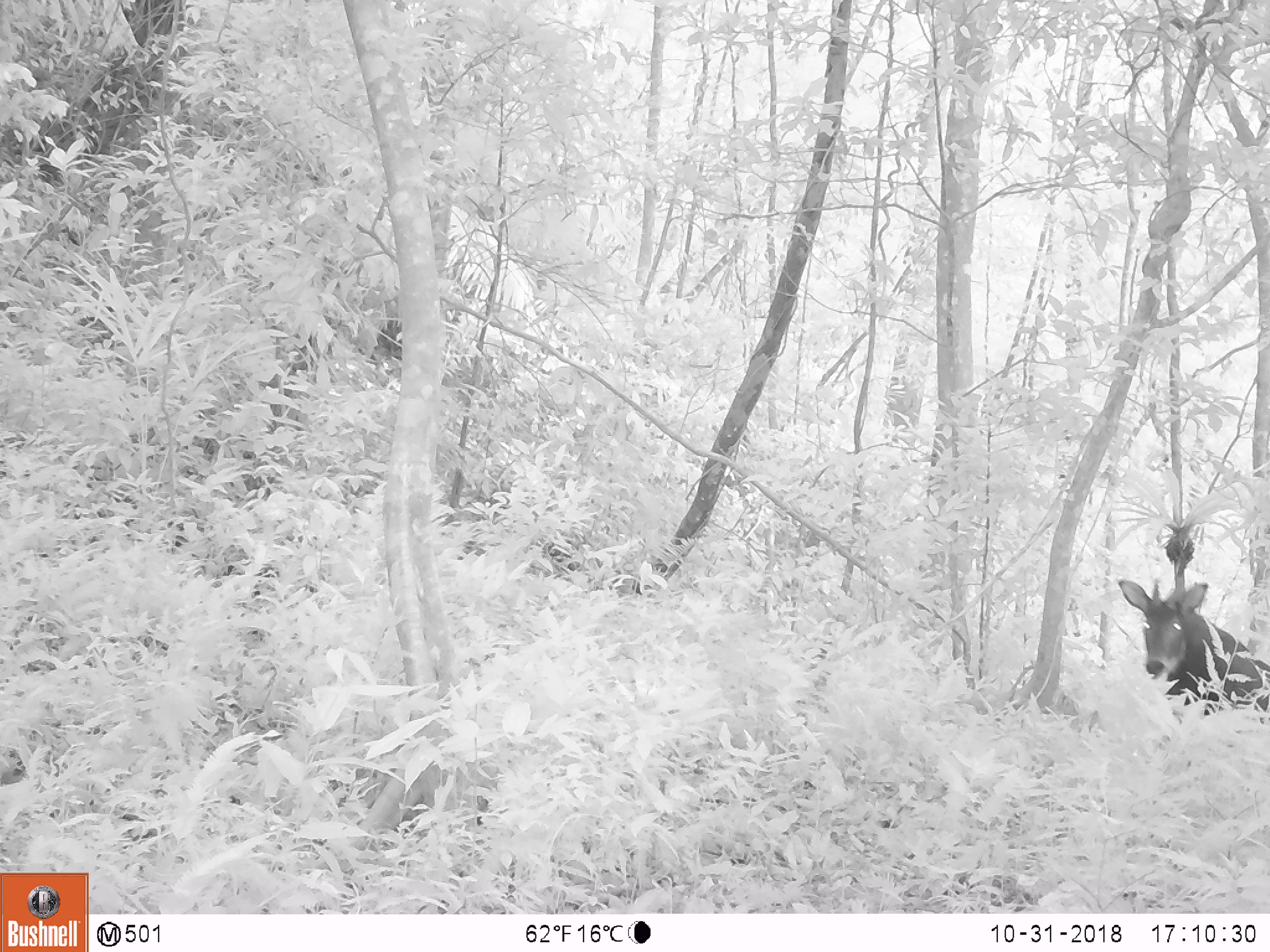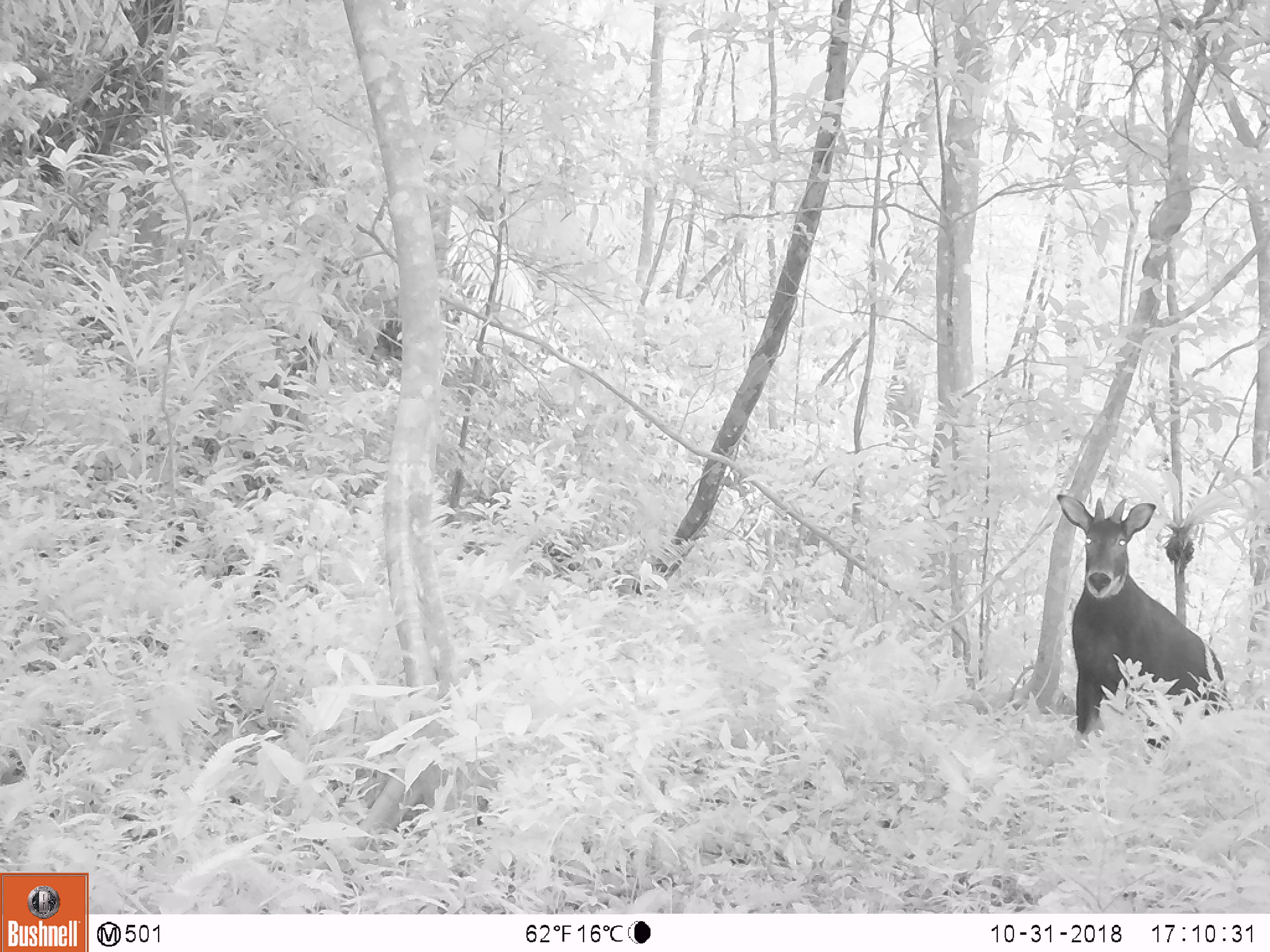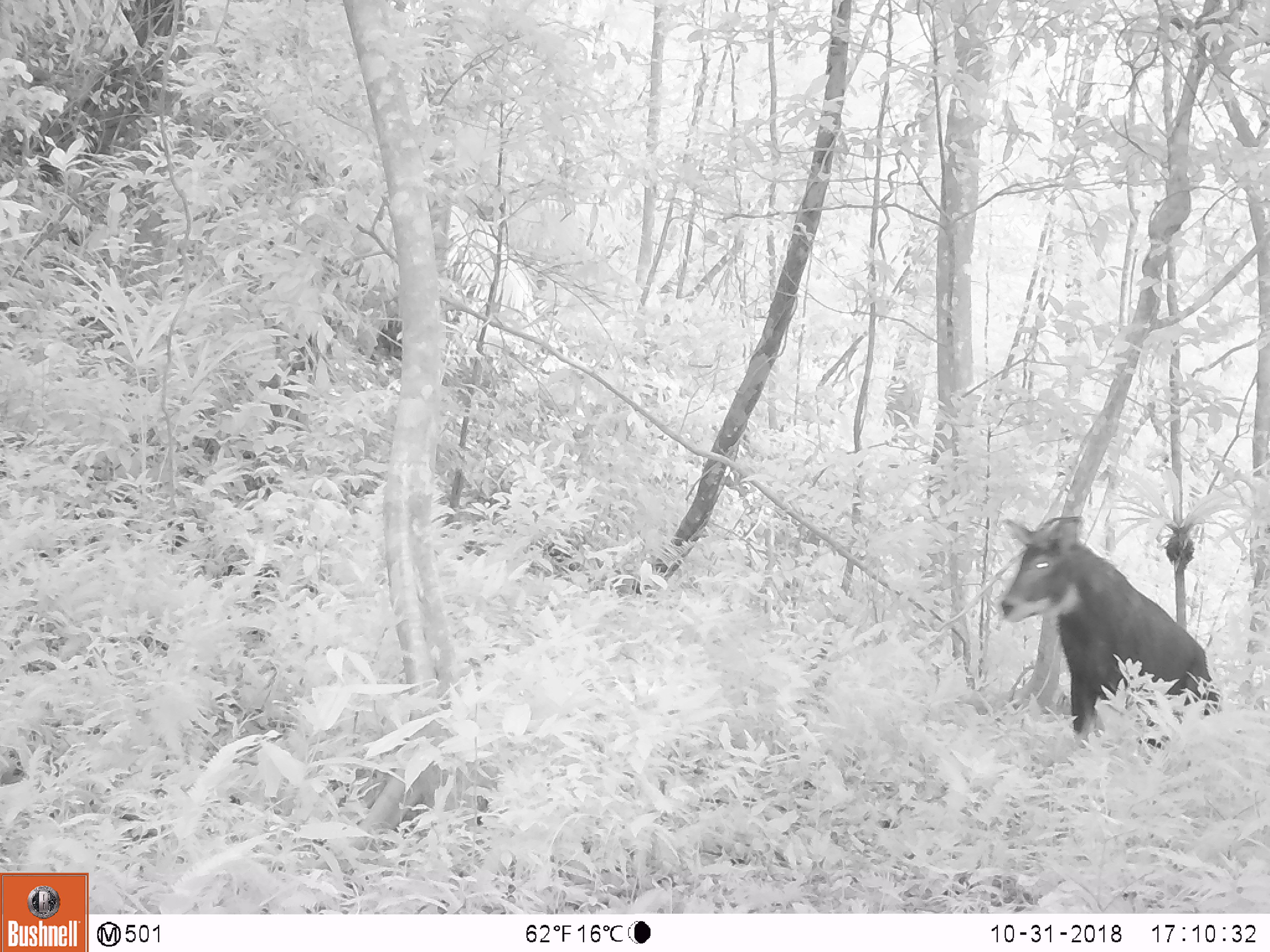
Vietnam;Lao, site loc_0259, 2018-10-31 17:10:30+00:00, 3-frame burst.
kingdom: Animalia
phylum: Chordata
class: Mammalia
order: Artiodactyla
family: Bovidae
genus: Capricornis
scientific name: Capricornis sumatraensis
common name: chinese serow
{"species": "chinese serow (Capricornis sumatraensis)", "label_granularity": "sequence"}